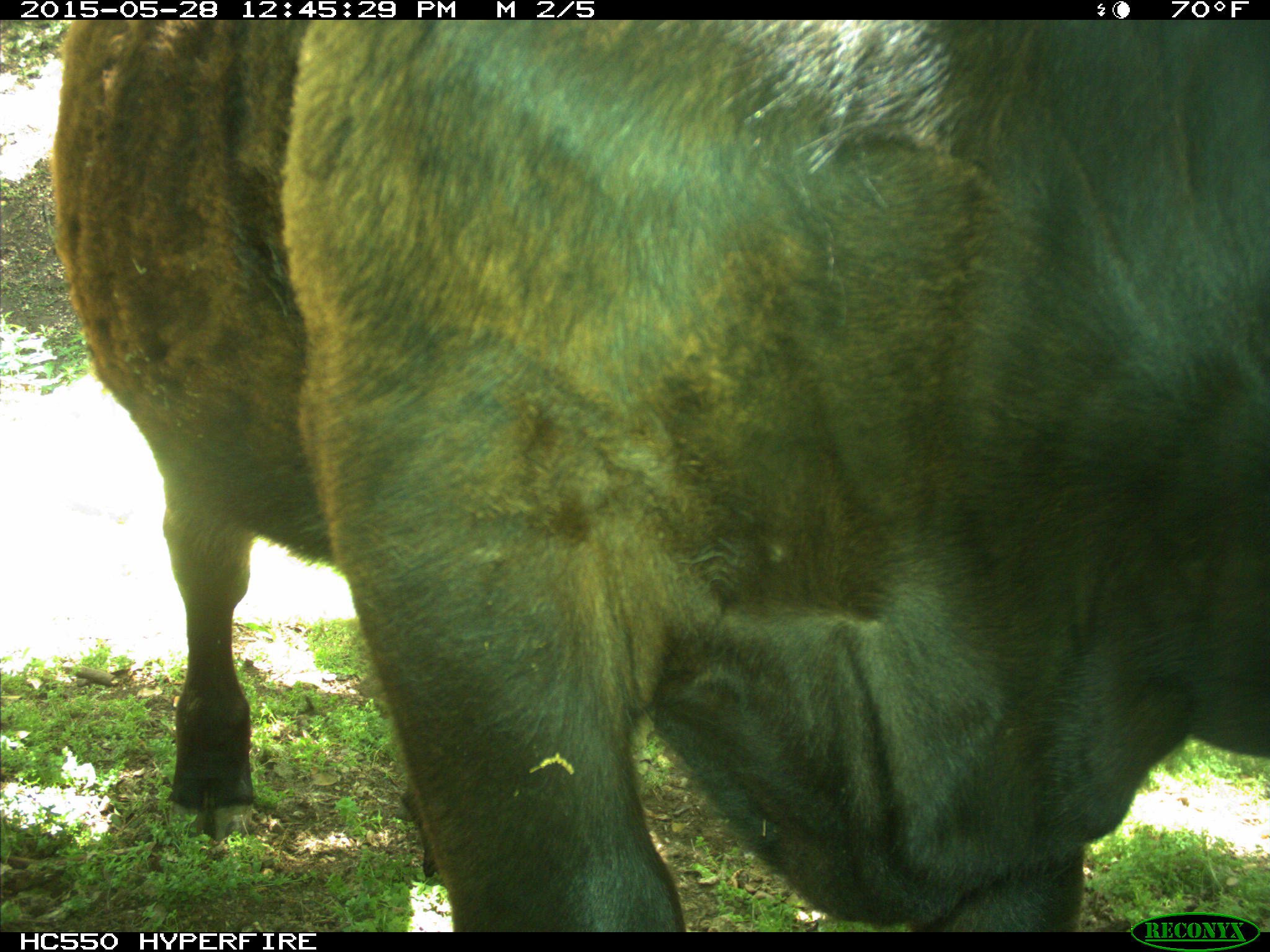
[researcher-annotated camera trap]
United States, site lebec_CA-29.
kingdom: Animalia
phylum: Chordata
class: Mammalia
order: Artiodactyla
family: Bovidae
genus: Bos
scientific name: Bos taurus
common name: domestic cow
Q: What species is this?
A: Bos taurus (domestic cow).